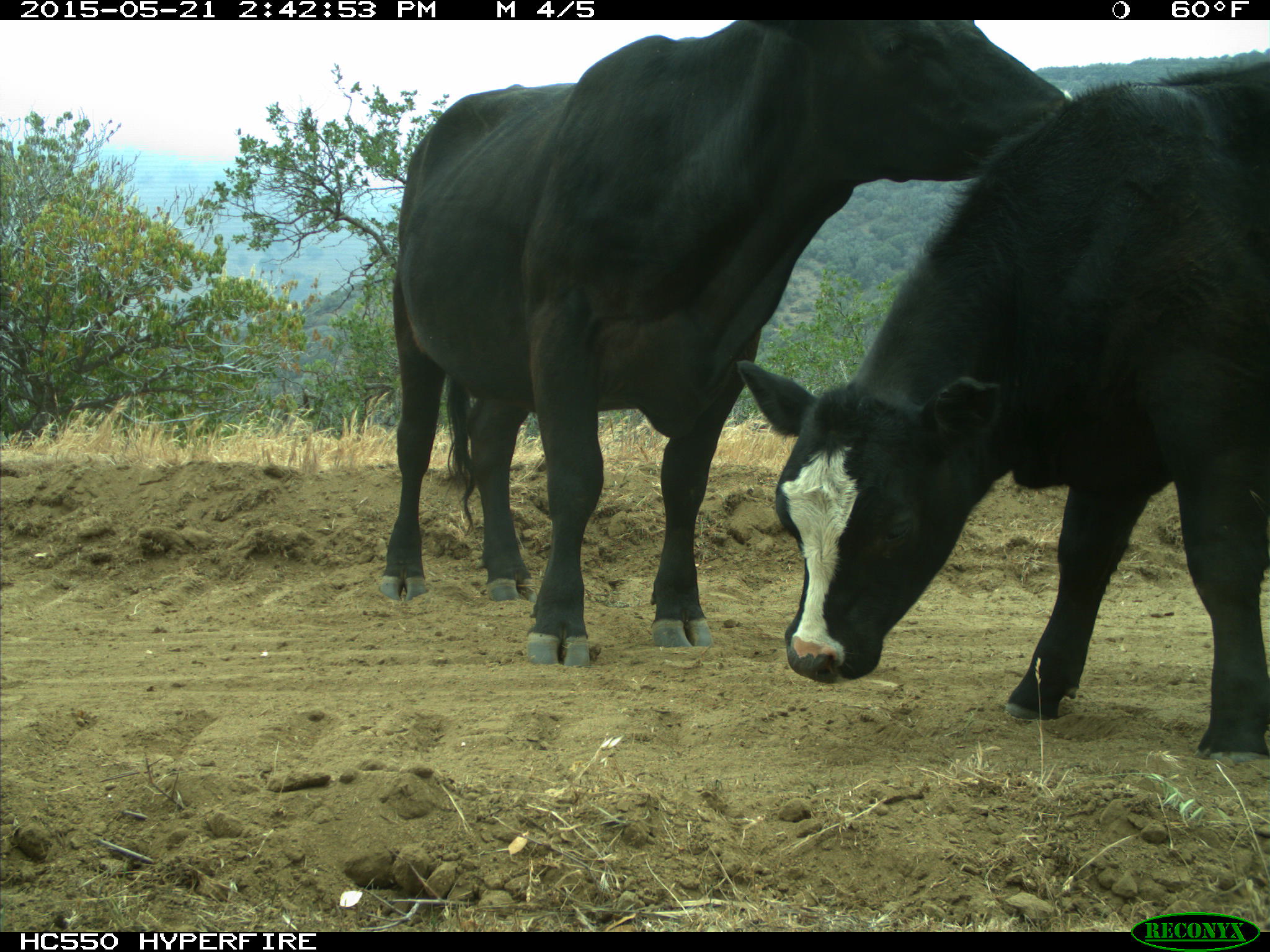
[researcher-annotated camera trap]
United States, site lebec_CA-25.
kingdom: Animalia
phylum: Chordata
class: Mammalia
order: Artiodactyla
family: Bovidae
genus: Bos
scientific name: Bos taurus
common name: domestic cow